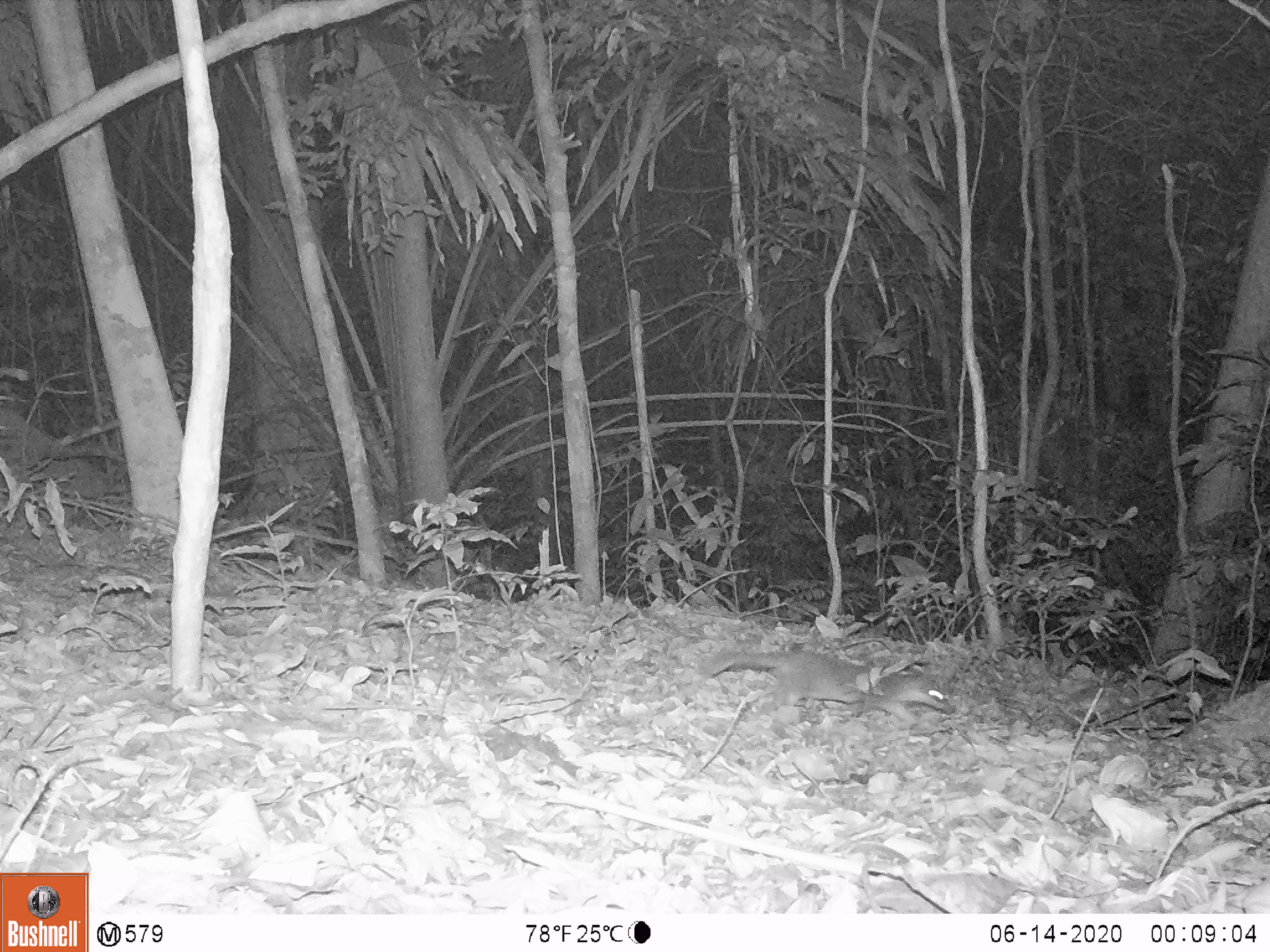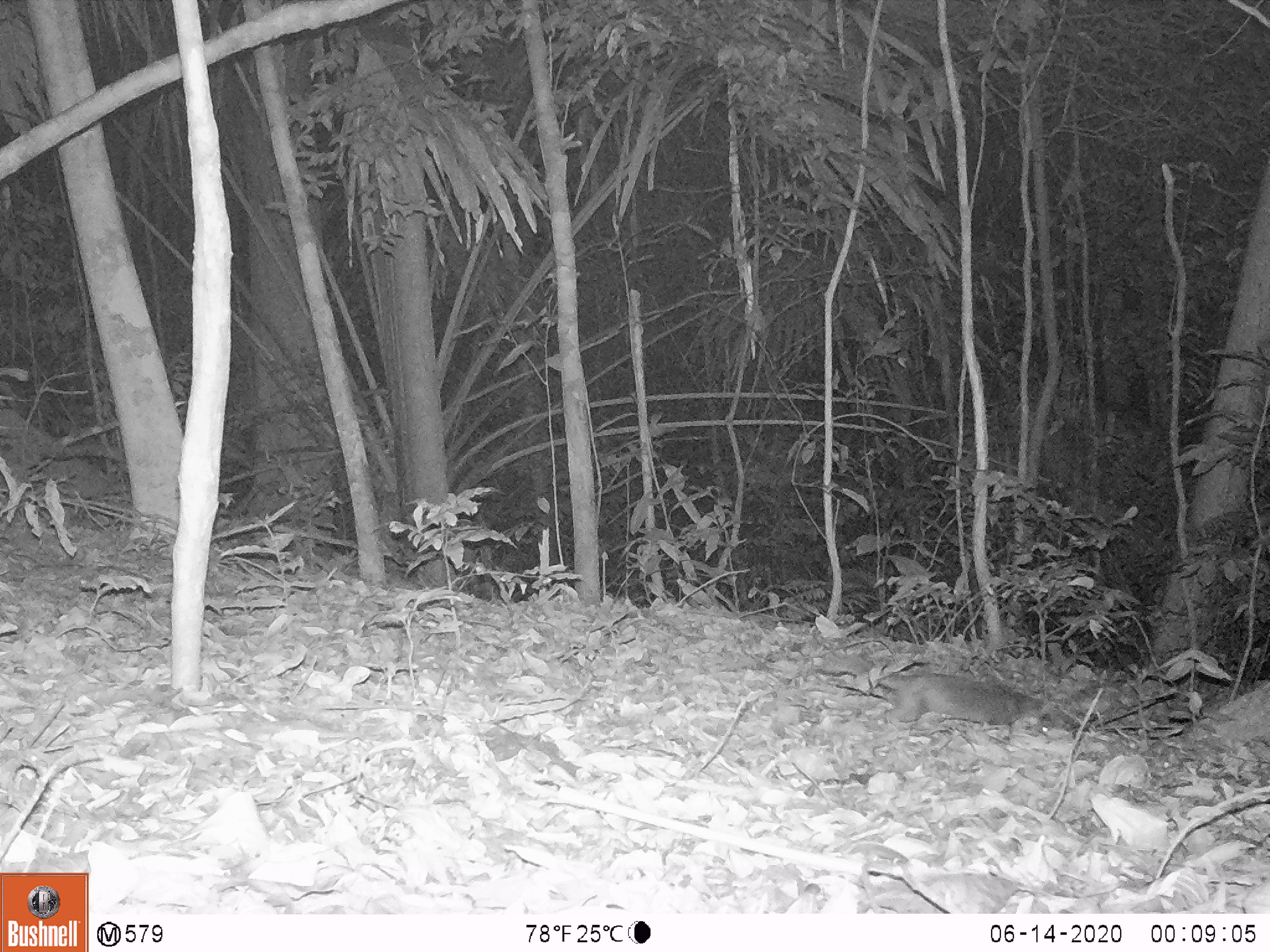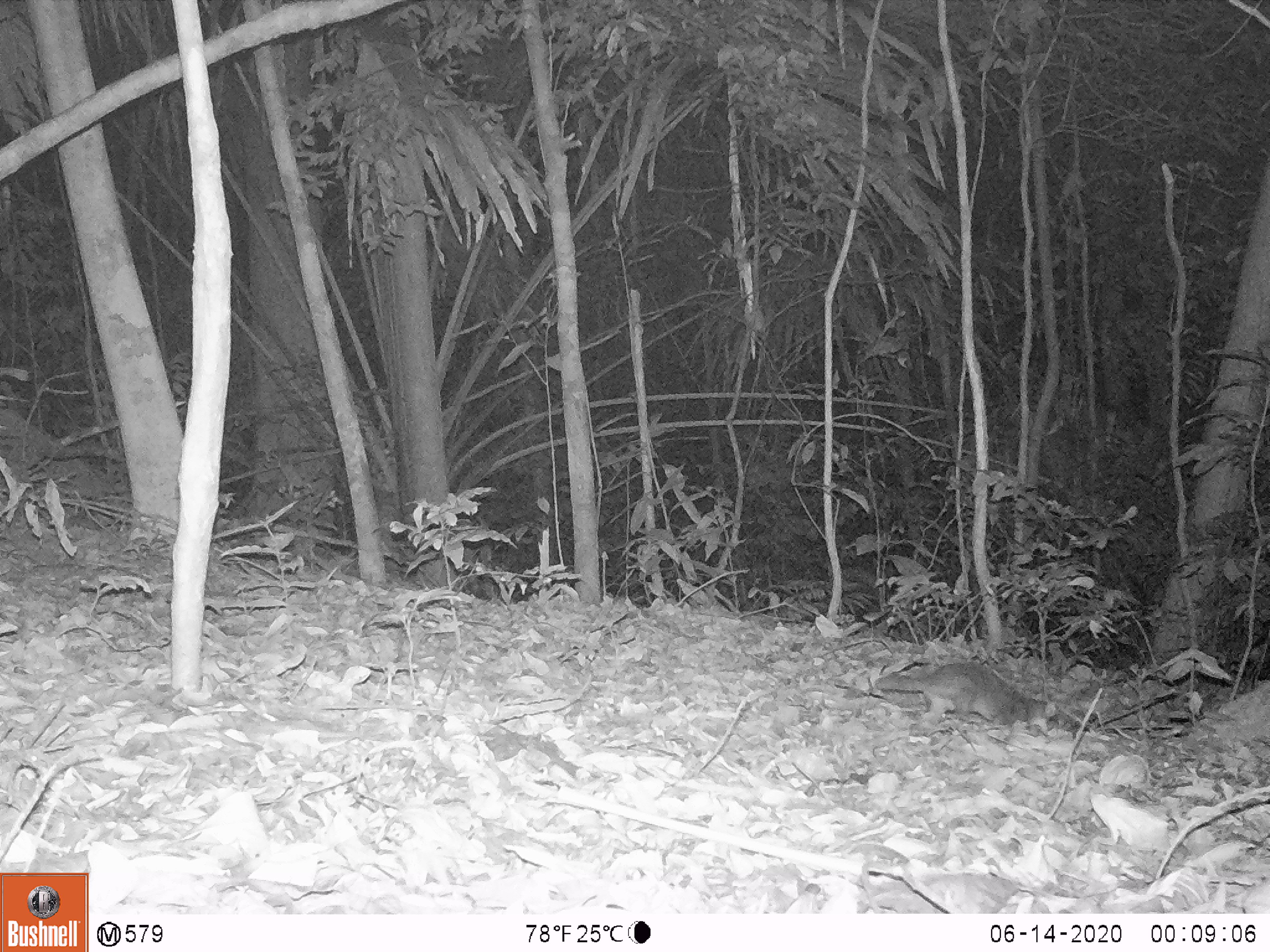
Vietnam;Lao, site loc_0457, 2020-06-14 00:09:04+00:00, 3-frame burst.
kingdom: Animalia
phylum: Chordata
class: Mammalia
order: Carnivora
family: Mustelidae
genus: Melogale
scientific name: Melogale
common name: ferret badger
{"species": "ferret badger (Melogale)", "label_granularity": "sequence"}